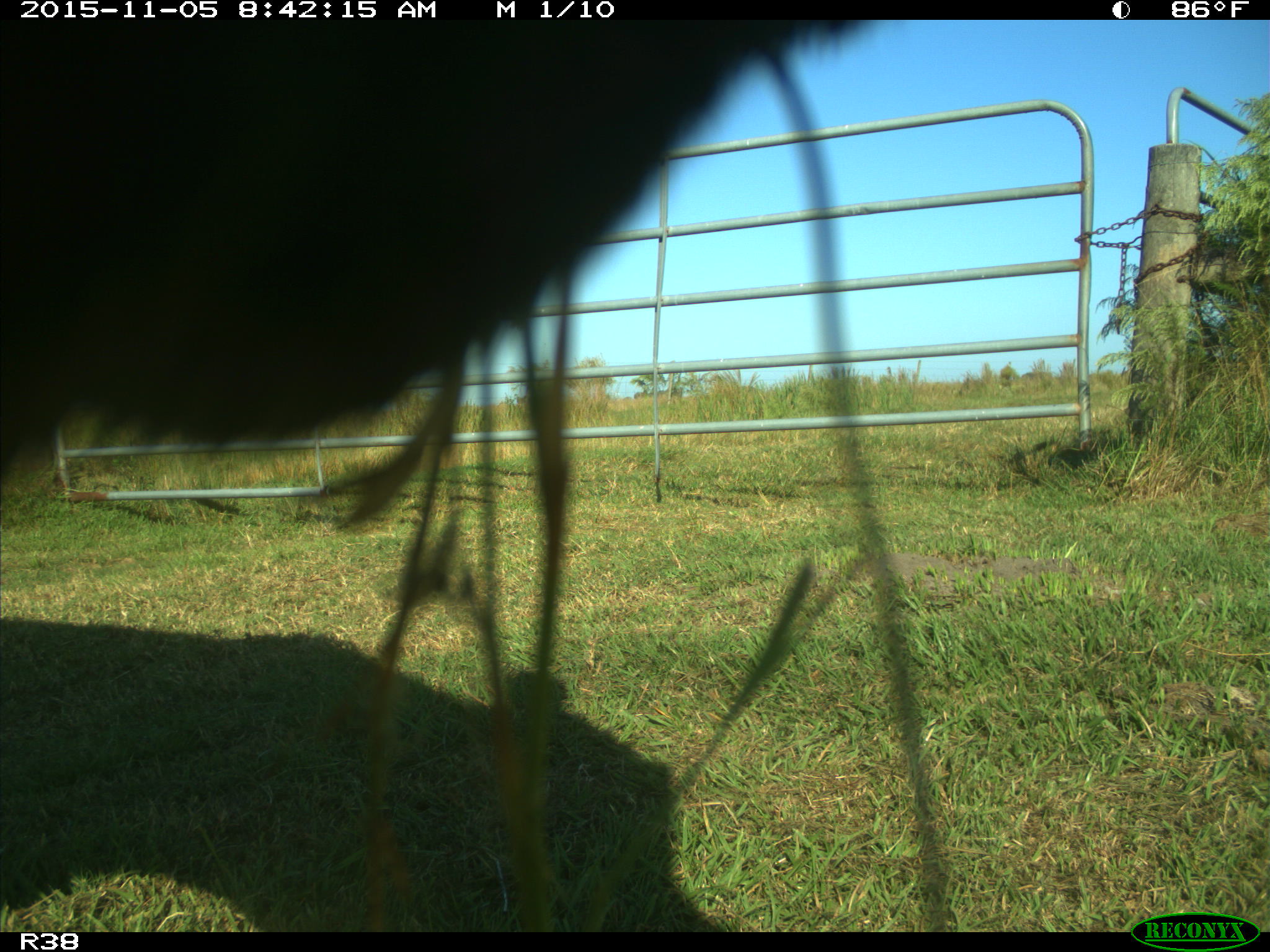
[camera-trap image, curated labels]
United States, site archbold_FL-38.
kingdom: Animalia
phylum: Chordata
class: Mammalia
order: Artiodactyla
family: Bovidae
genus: Bos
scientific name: Bos taurus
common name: domestic cow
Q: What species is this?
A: Bos taurus (domestic cow).